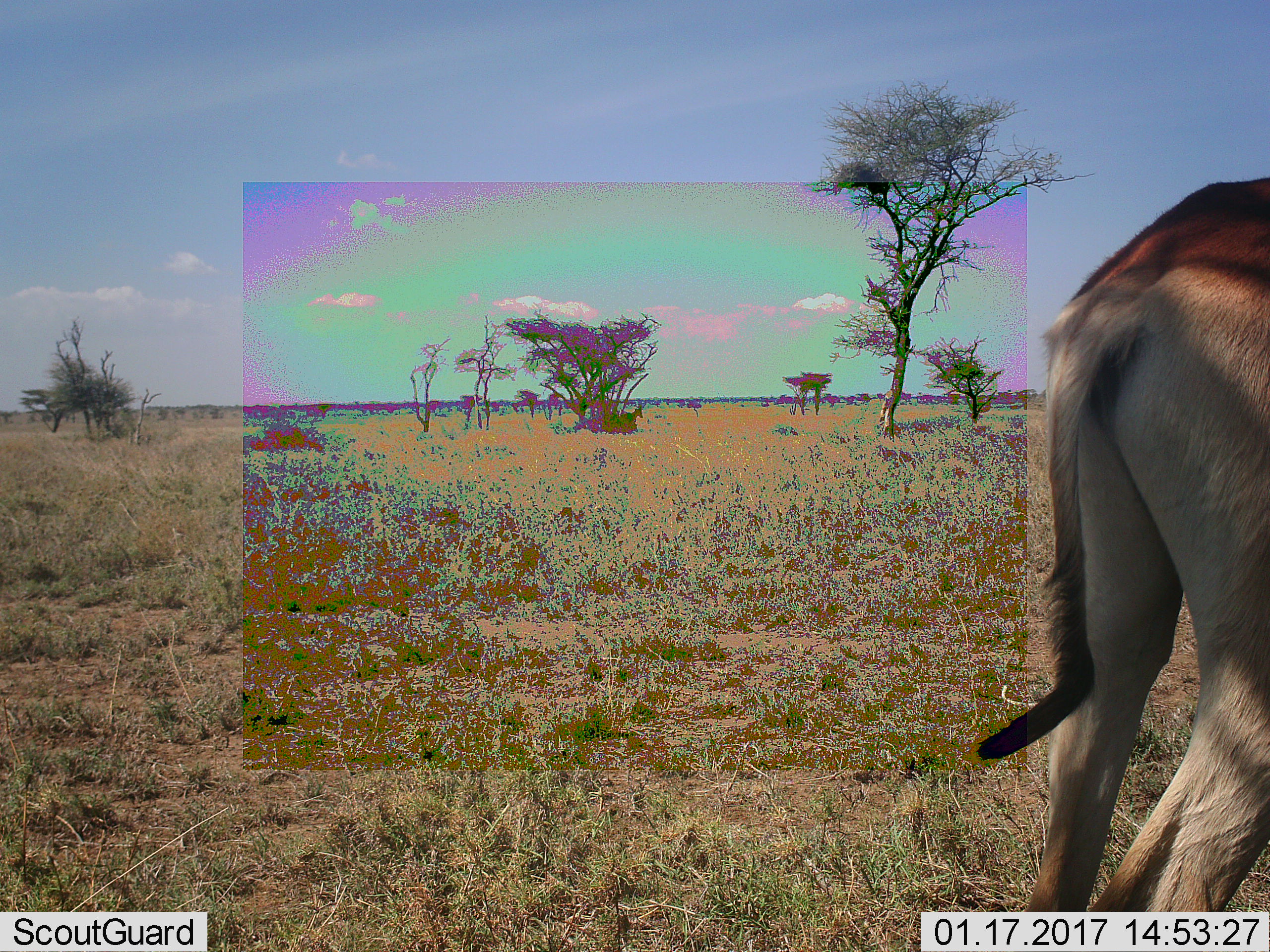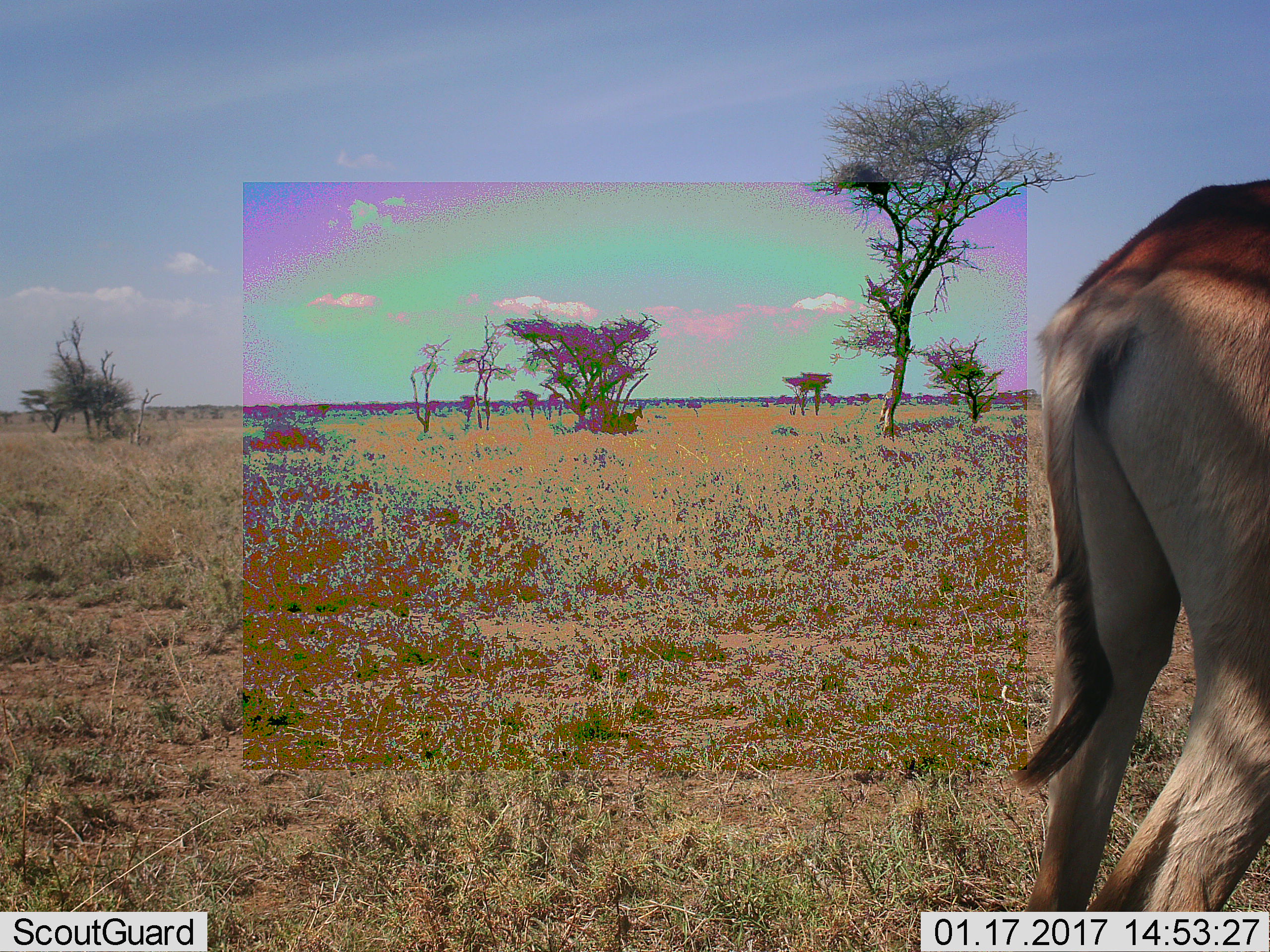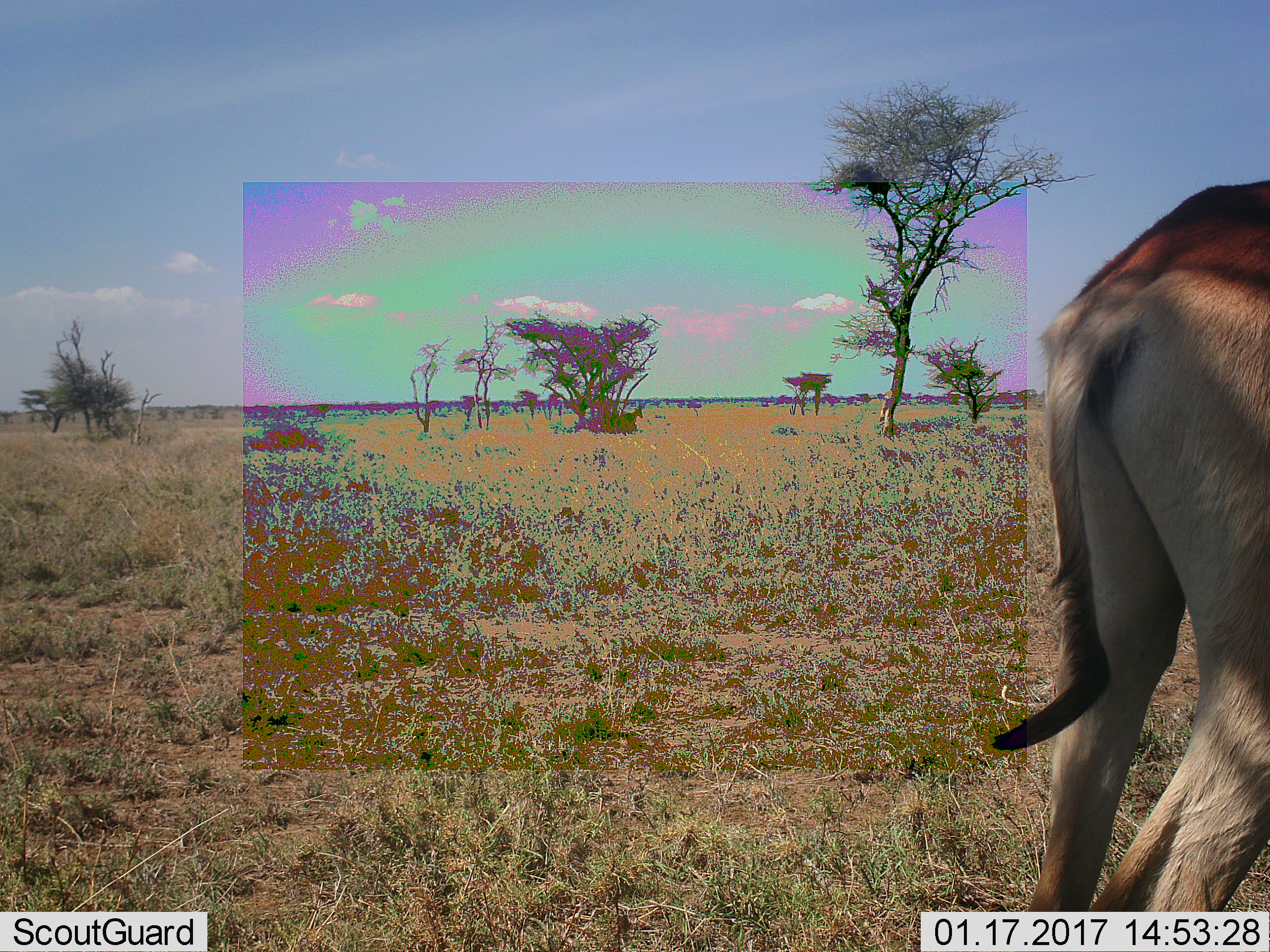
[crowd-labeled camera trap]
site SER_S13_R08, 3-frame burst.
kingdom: Animalia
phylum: Chordata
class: Mammalia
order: Artiodactyla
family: Bovidae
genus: Alcelaphus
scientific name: Alcelaphus buselaphus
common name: hartebeest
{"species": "hartebeest (Alcelaphus buselaphus)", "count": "1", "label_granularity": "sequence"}